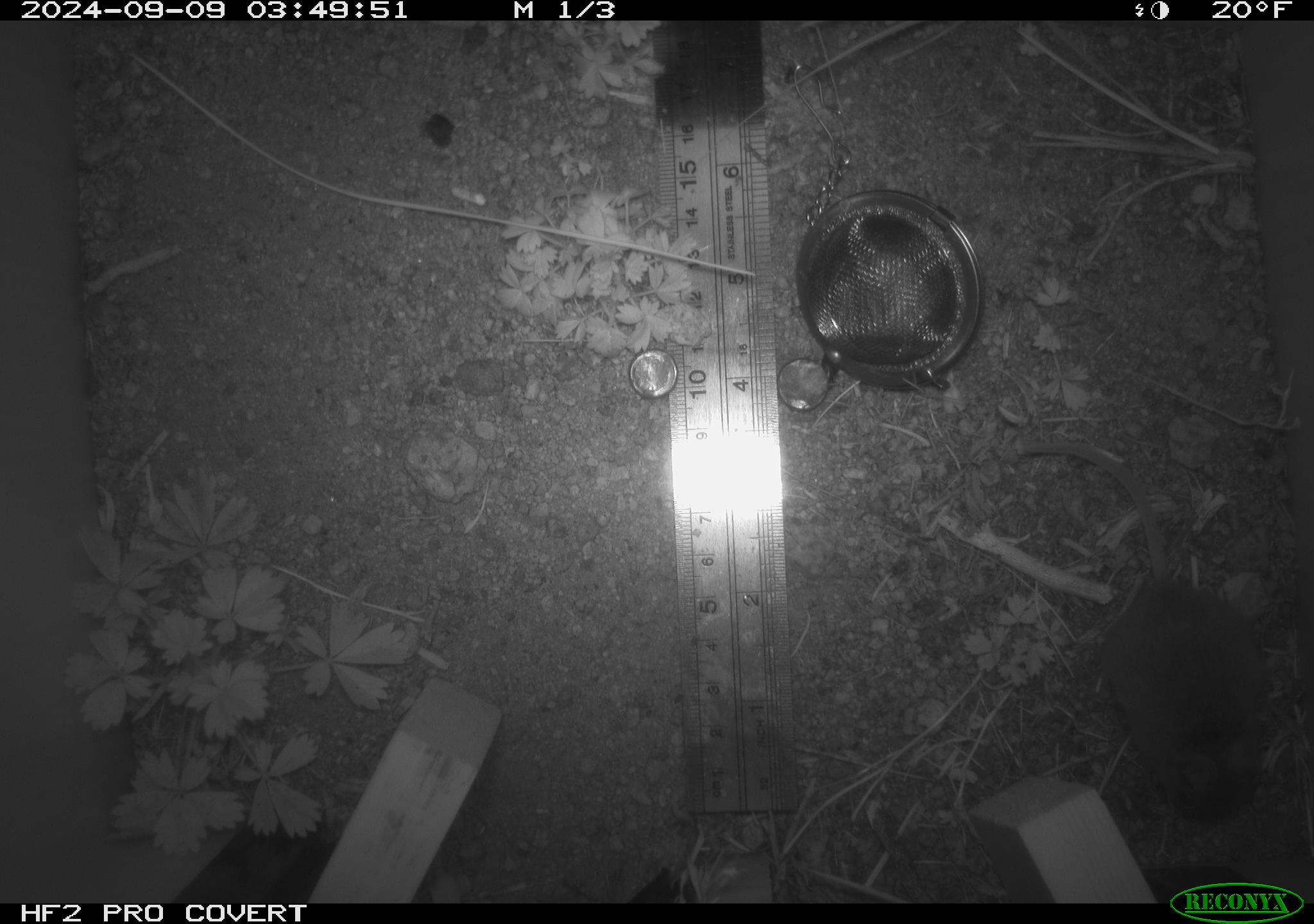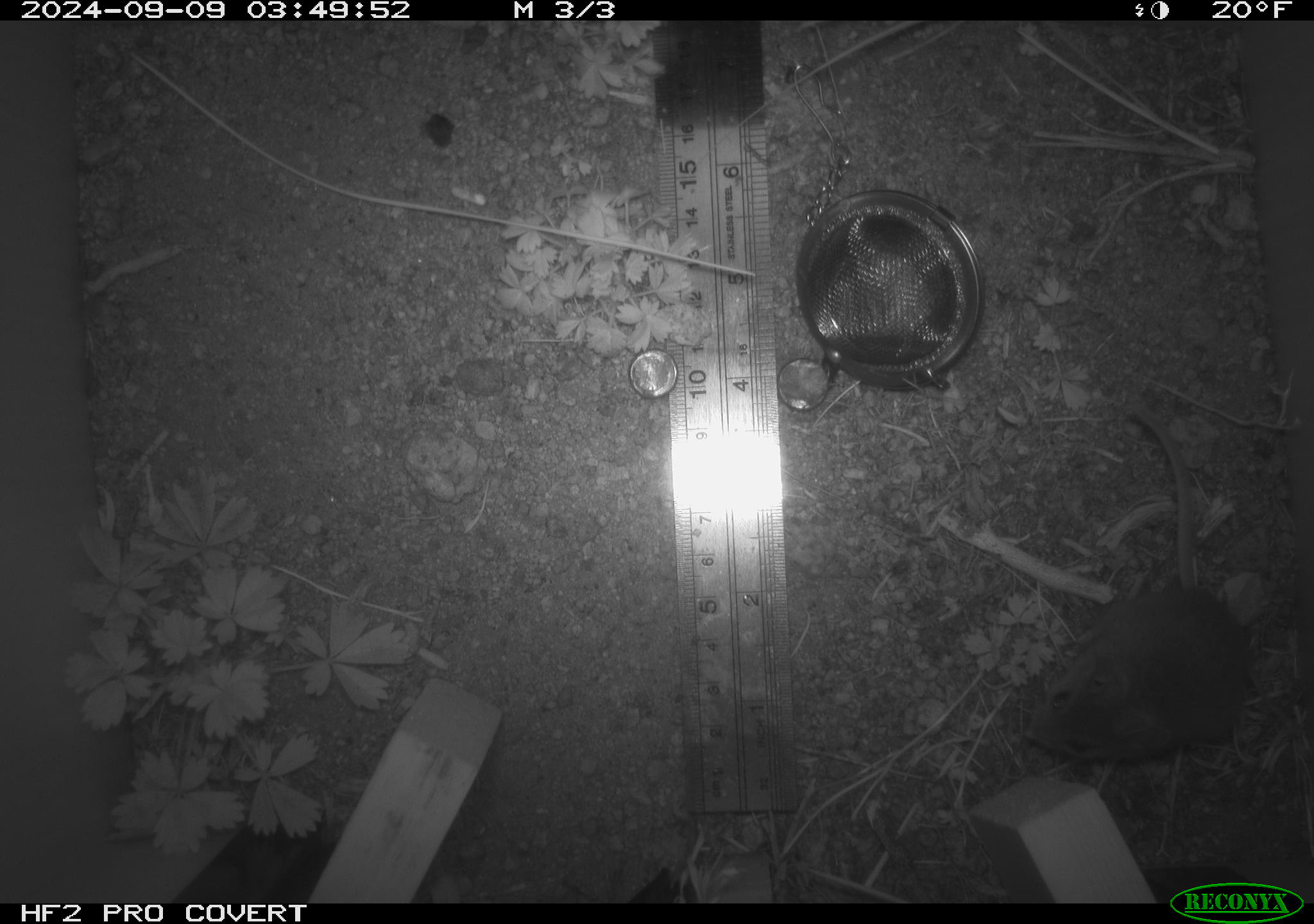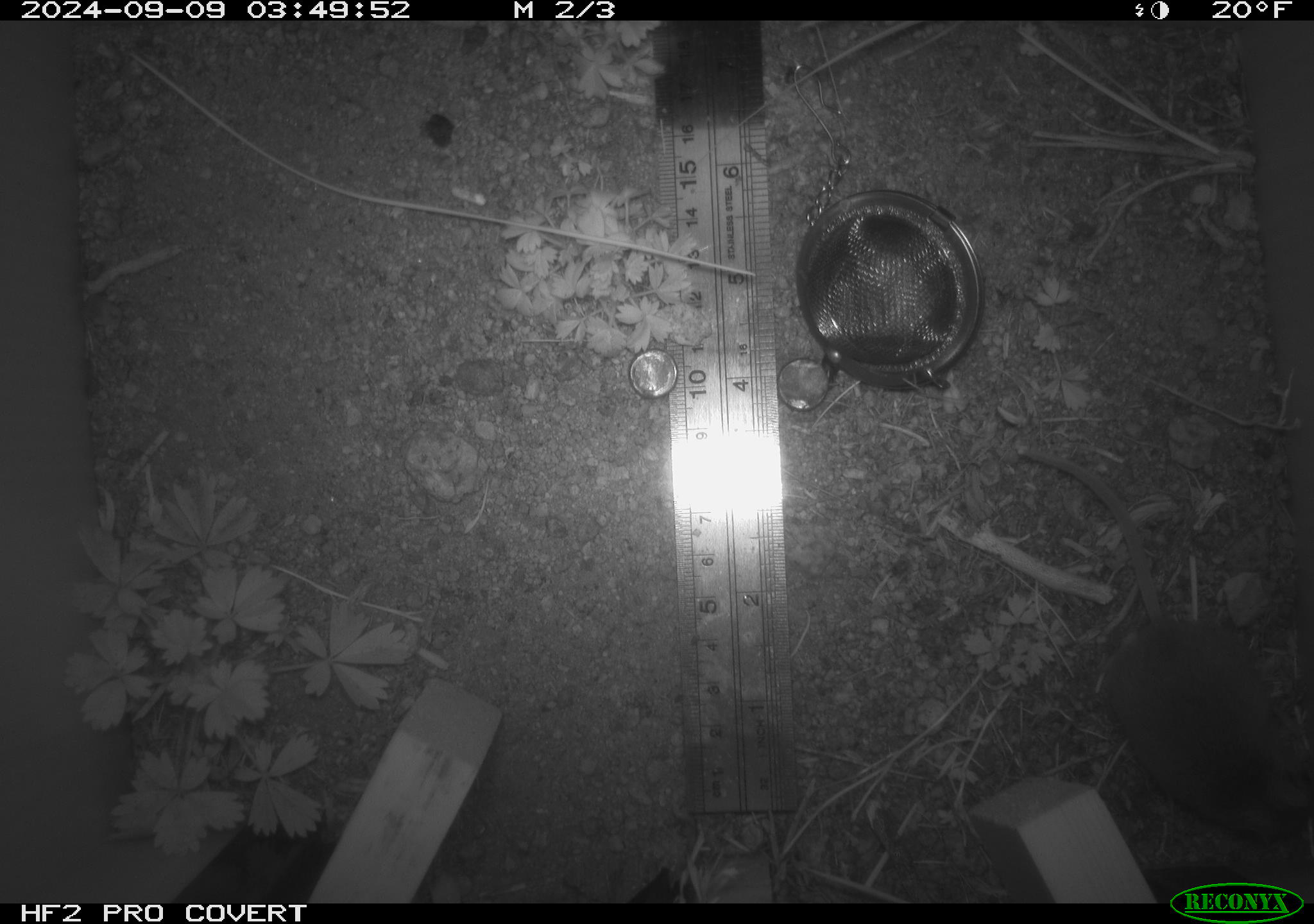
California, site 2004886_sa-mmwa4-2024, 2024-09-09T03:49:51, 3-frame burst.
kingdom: Animalia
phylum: Chordata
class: Mammalia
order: Rodentia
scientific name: Rodentia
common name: mouse species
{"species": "mouse species (Rodentia)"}